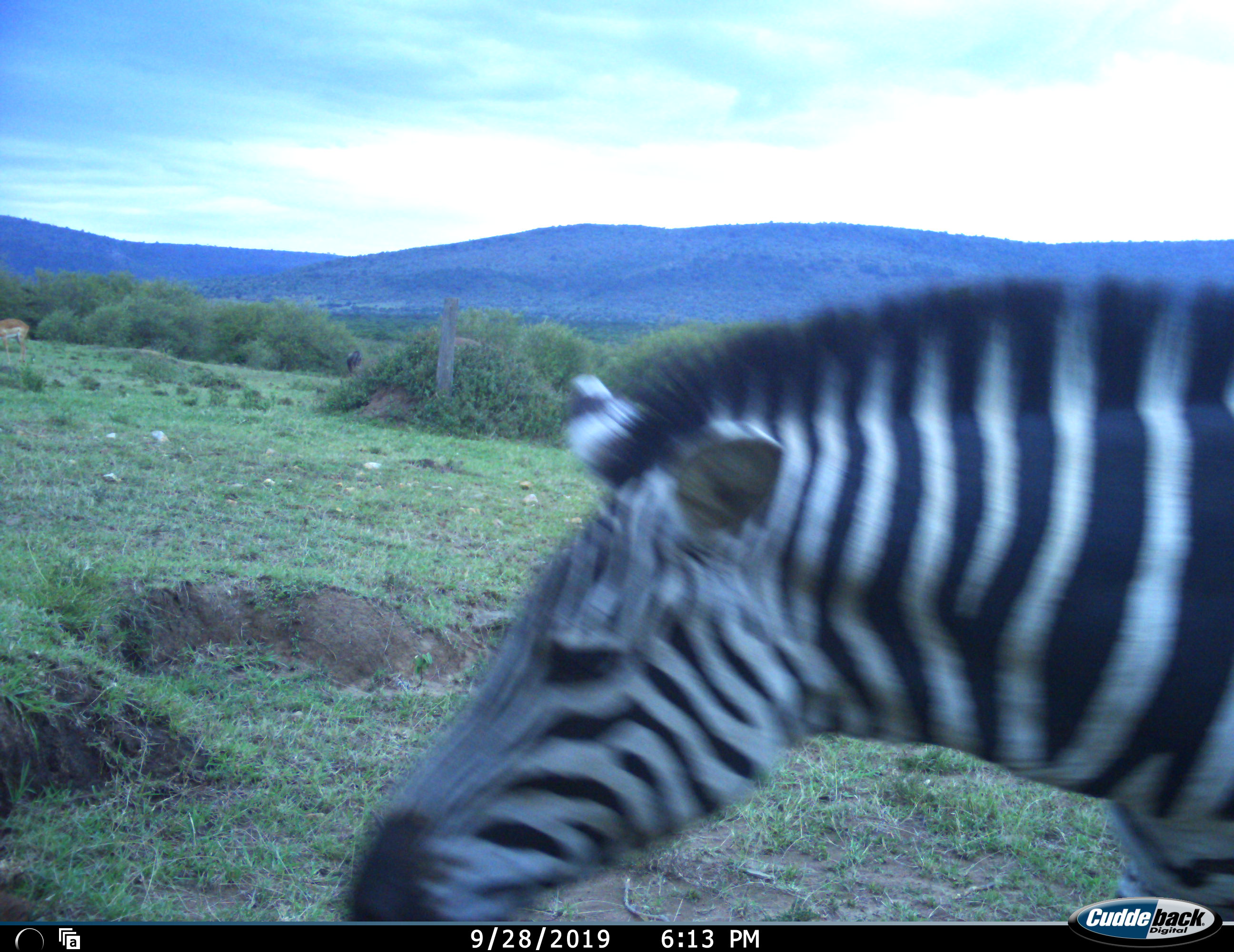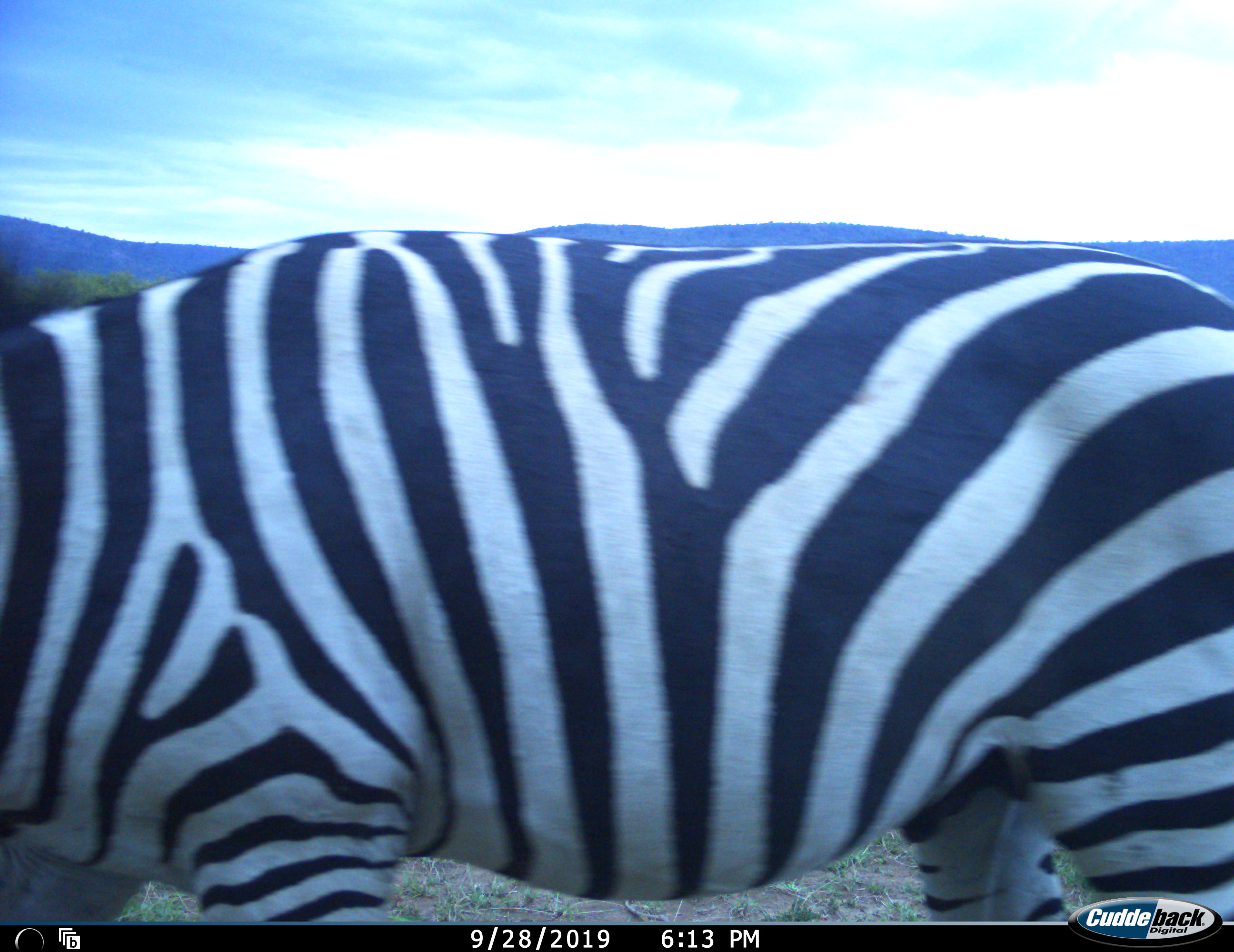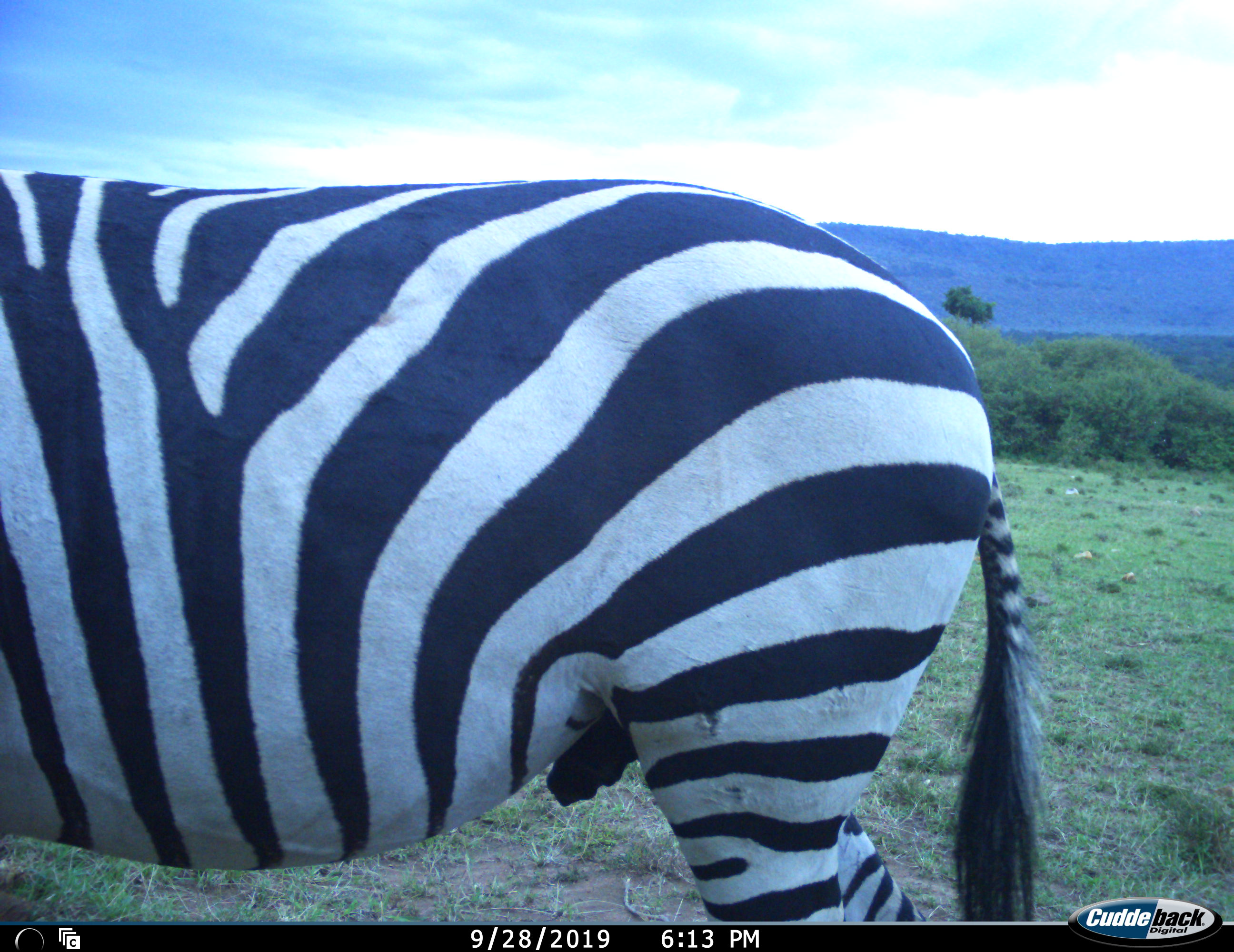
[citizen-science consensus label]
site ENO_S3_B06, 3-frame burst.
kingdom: Animalia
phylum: Chordata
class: Mammalia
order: Perissodactyla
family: Equidae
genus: Equus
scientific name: Equus quagga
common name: plains zebra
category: zebraplains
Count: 1.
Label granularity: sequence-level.